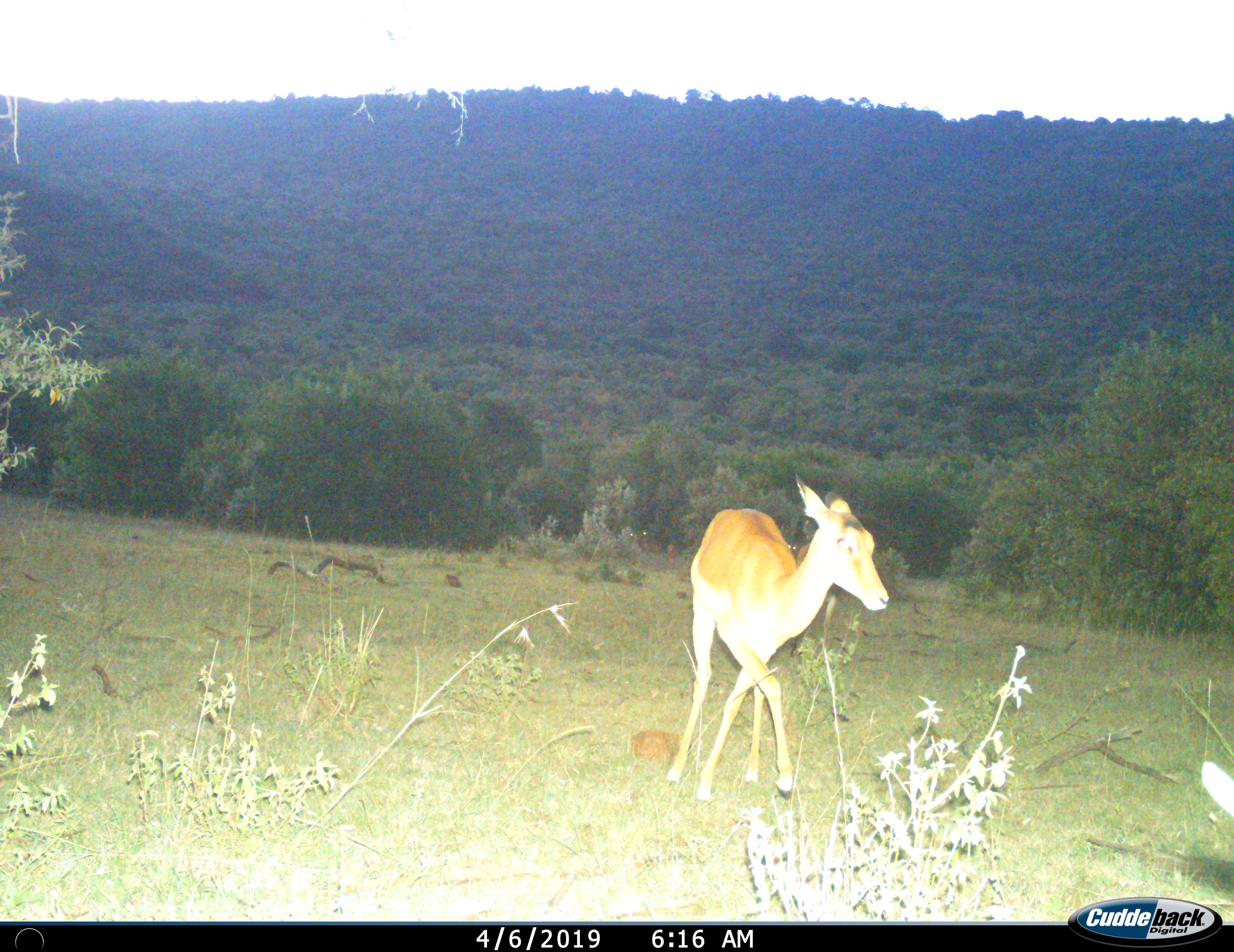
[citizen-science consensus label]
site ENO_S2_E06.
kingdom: Animalia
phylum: Chordata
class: Mammalia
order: Artiodactyla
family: Bovidae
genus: Aepyceros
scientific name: Aepyceros melampus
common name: impala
Impala (Aepyceros melampus), count 1. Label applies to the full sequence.